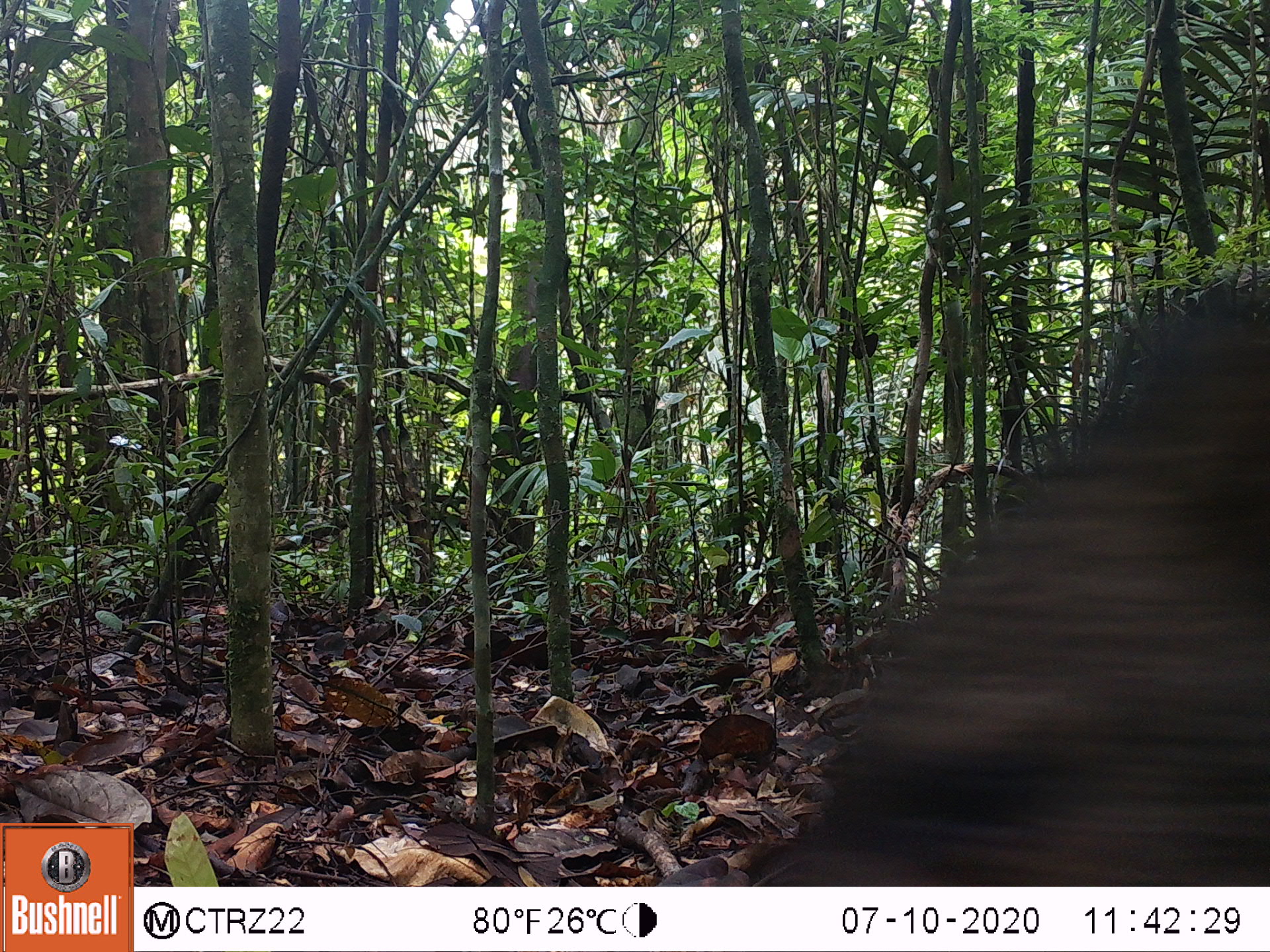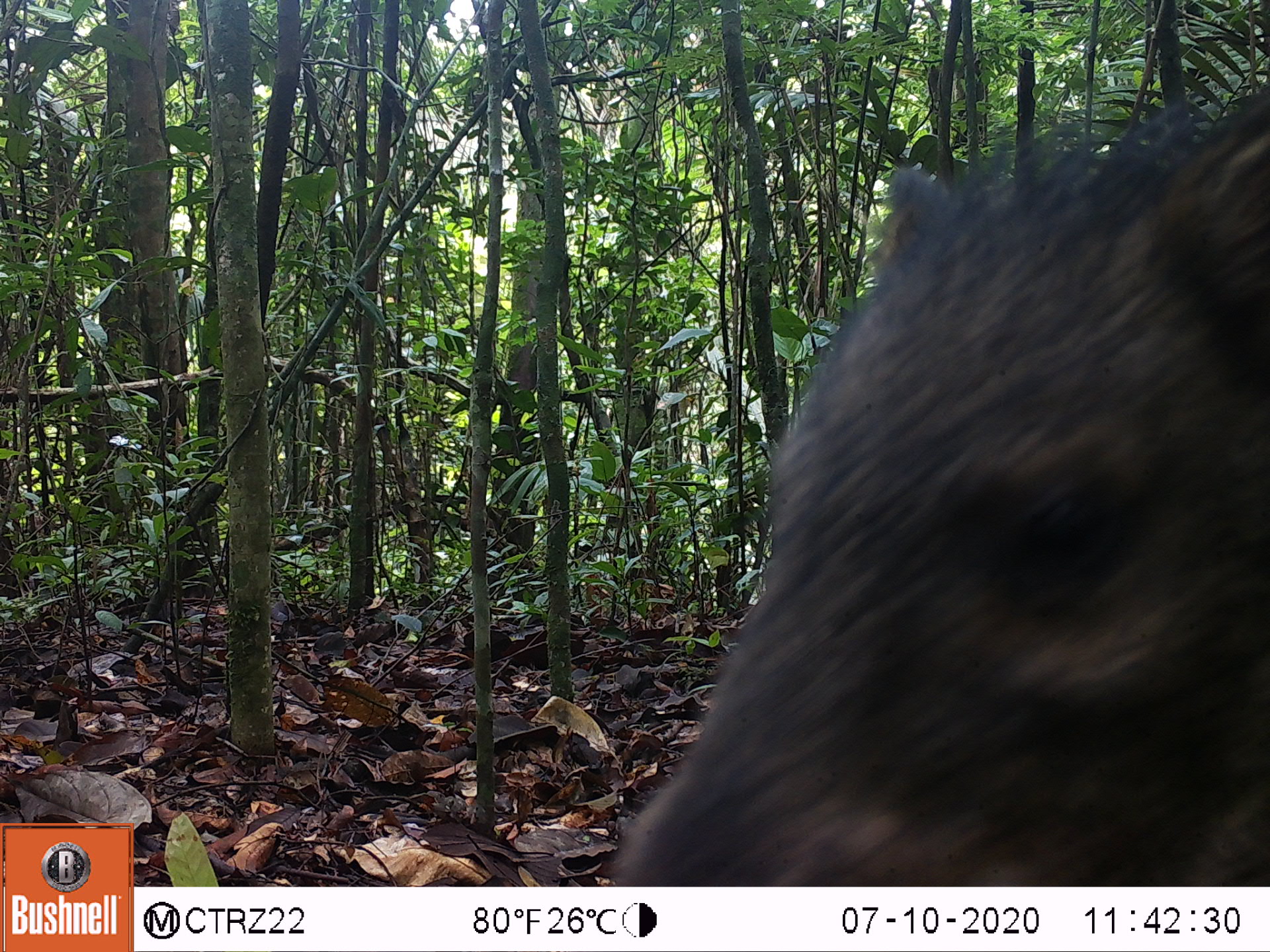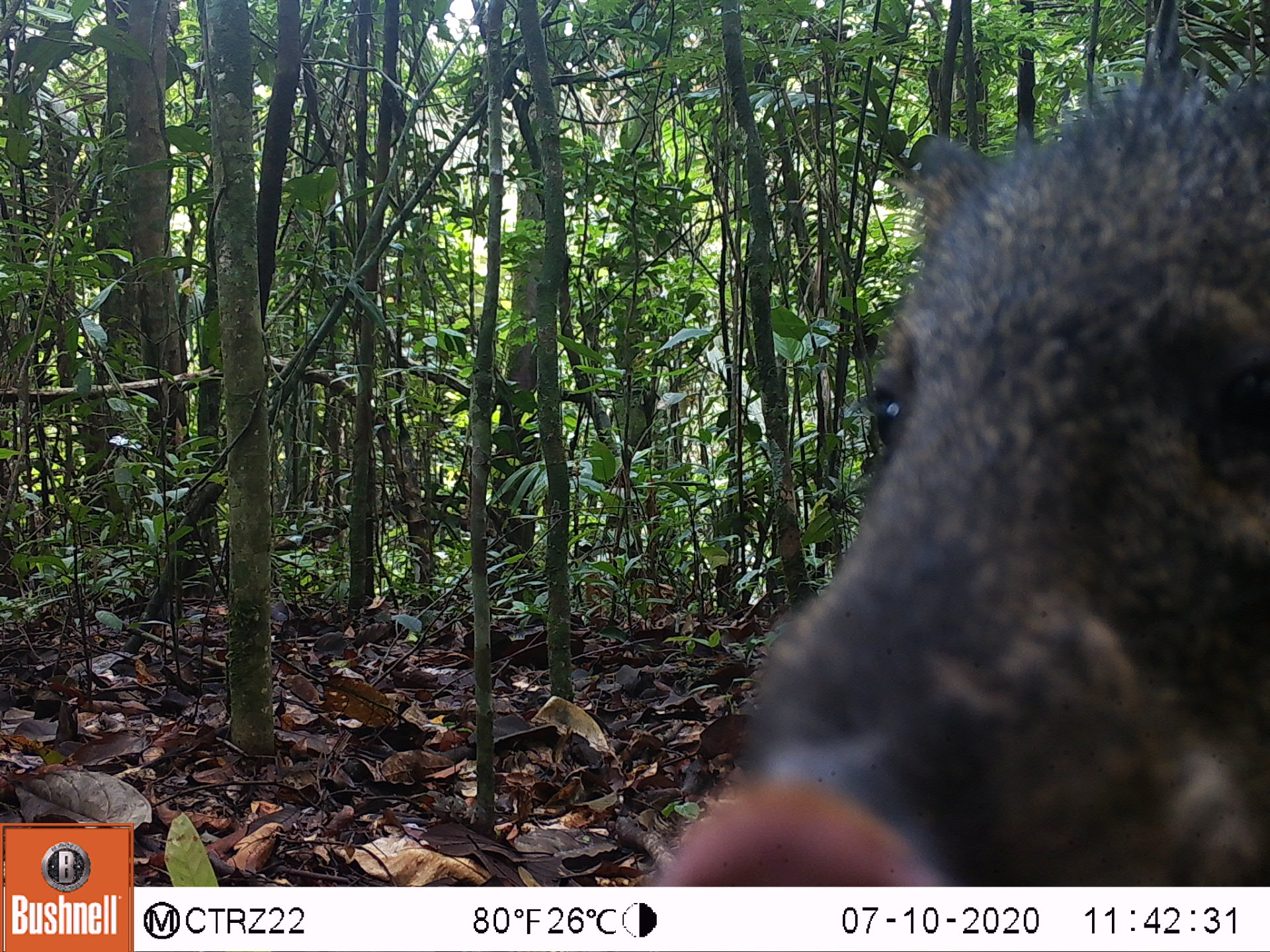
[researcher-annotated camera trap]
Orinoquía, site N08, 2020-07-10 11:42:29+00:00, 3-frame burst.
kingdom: Animalia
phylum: Chordata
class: Mammalia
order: Artiodactyla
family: Tayassuidae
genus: Pecari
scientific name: Pecari tajacu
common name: collared peccary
Collared peccary (Pecari tajacu).